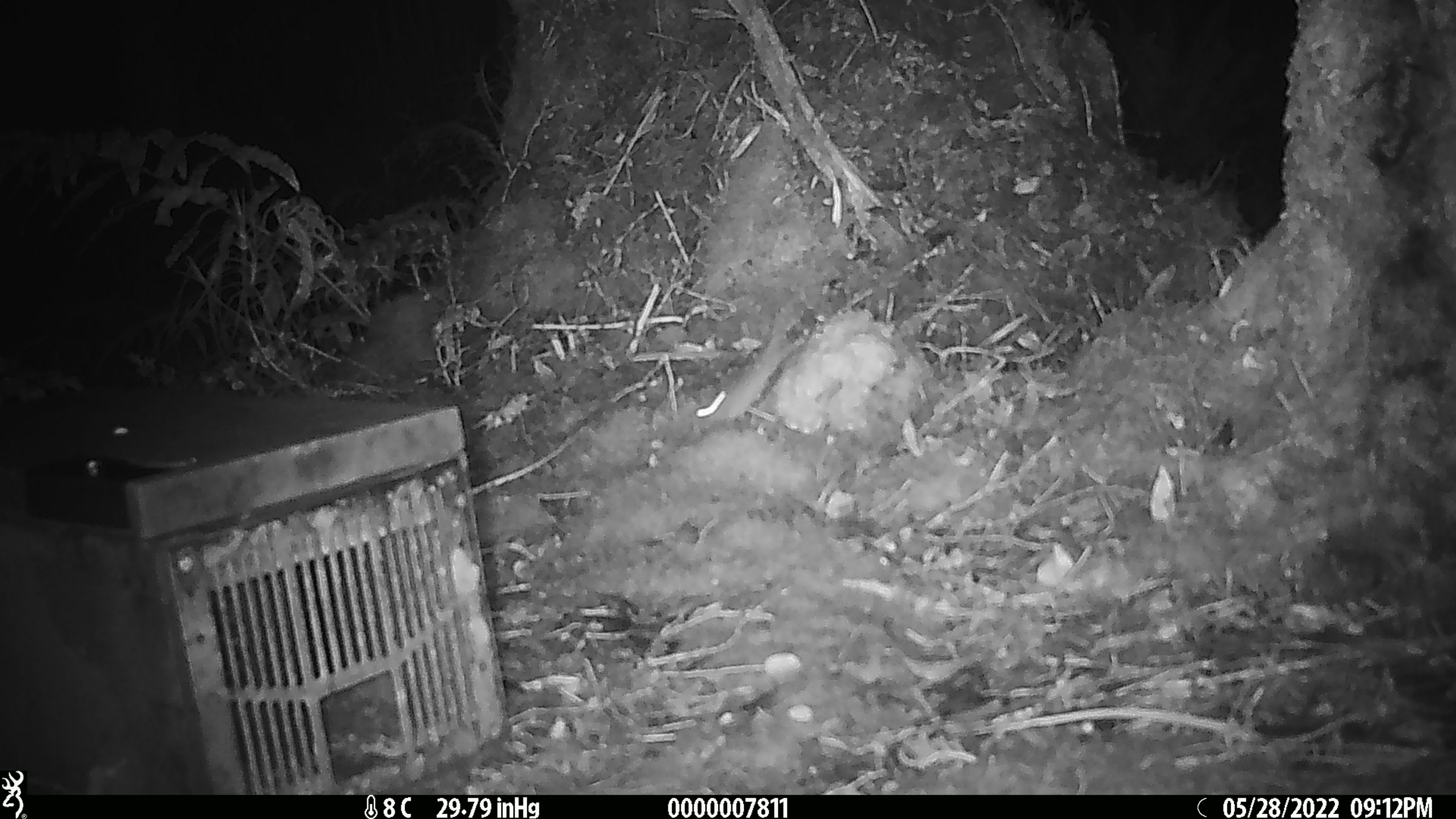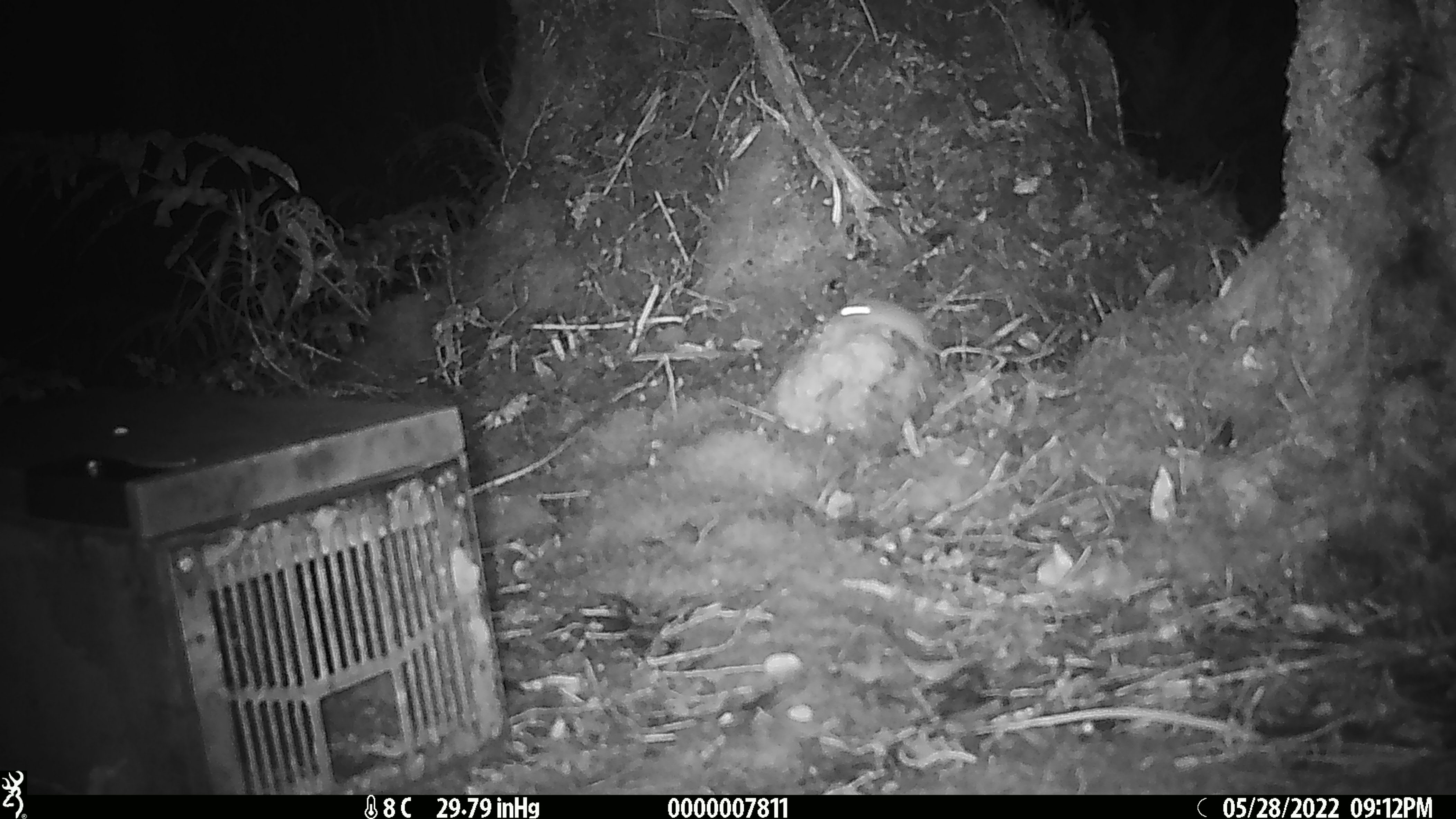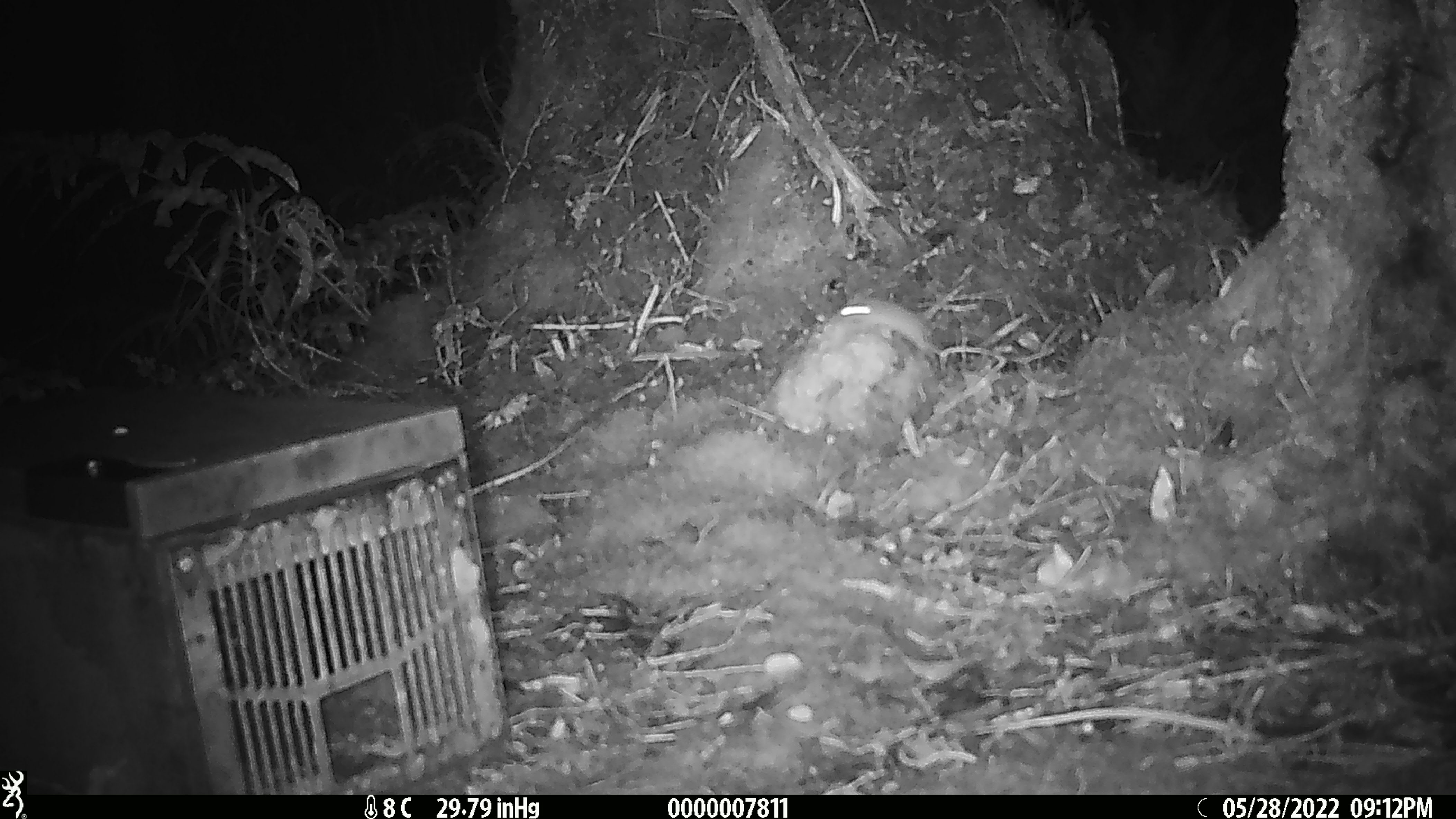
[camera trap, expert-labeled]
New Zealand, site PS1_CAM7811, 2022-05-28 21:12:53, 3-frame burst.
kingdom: Animalia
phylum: Chordata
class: Mammalia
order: Rodentia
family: Muridae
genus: Mus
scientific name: Mus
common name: mouse